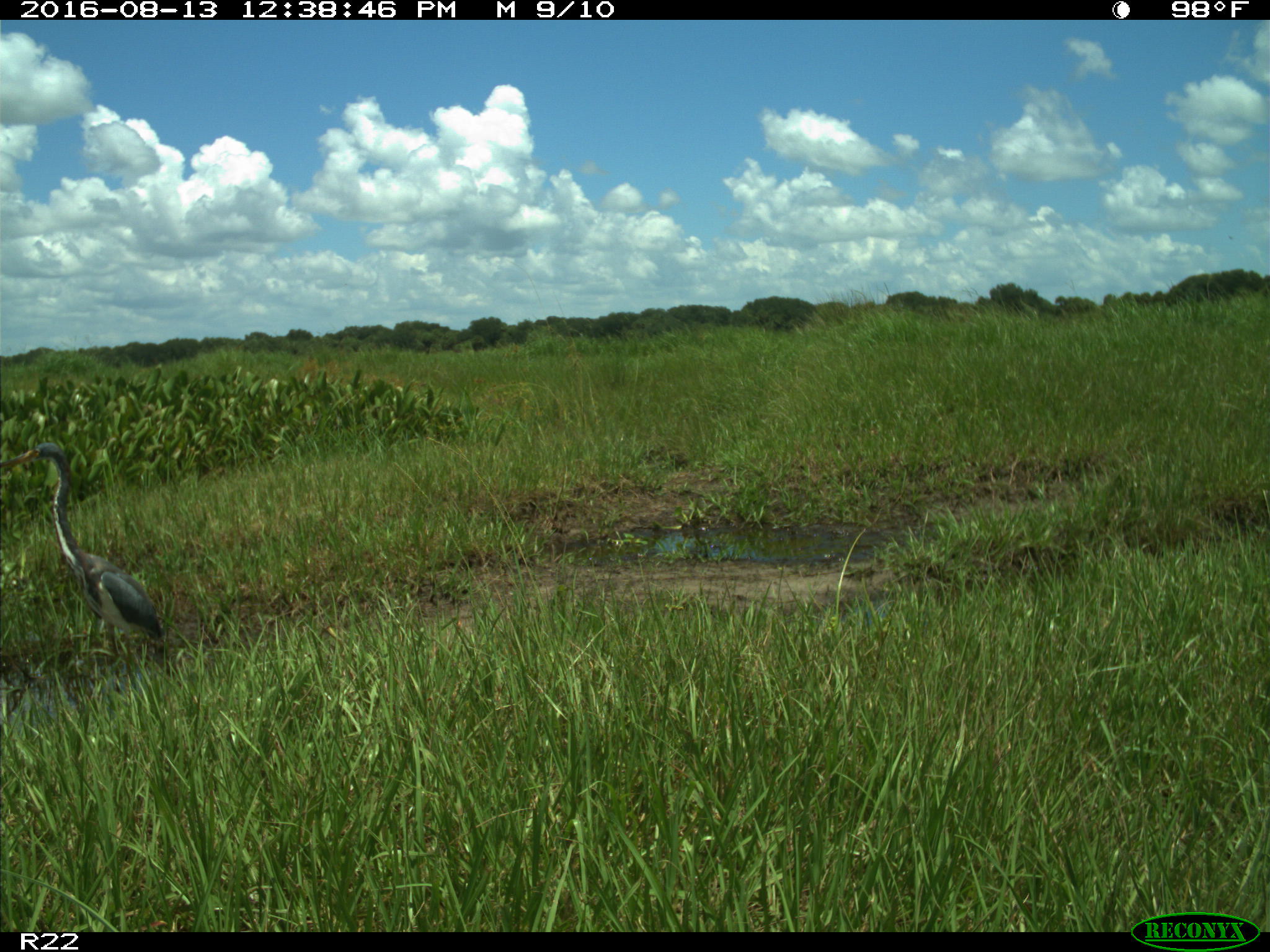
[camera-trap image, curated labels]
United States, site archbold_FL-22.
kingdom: Animalia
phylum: Chordata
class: Aves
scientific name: Aves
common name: birds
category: unidentified bird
Unidentified bird (birds) (Aves).